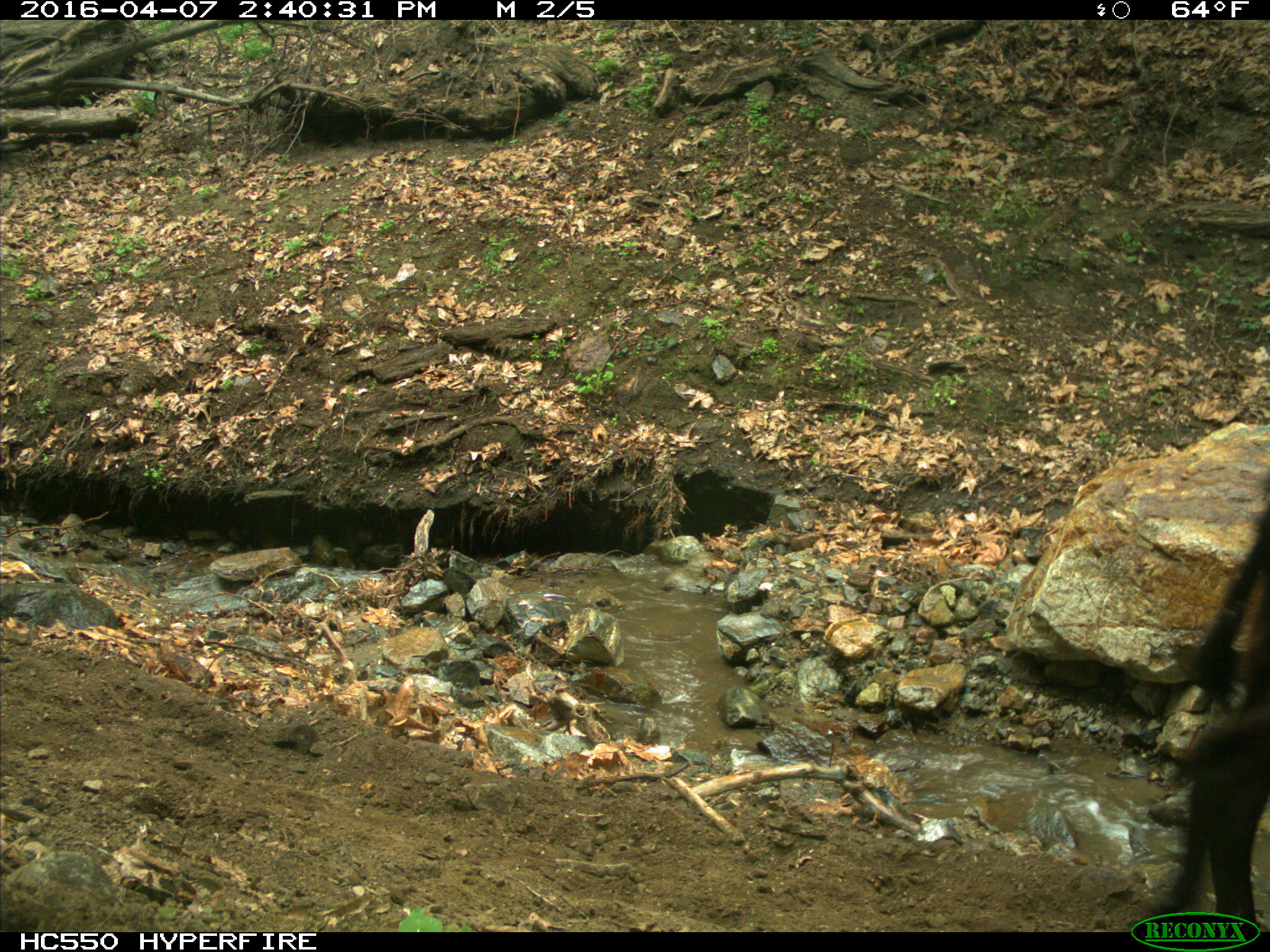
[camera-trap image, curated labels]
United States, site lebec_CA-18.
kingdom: Animalia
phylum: Chordata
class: Mammalia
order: Artiodactyla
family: Bovidae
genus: Bos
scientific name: Bos taurus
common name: domestic cow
Bos taurus (domestic cow).